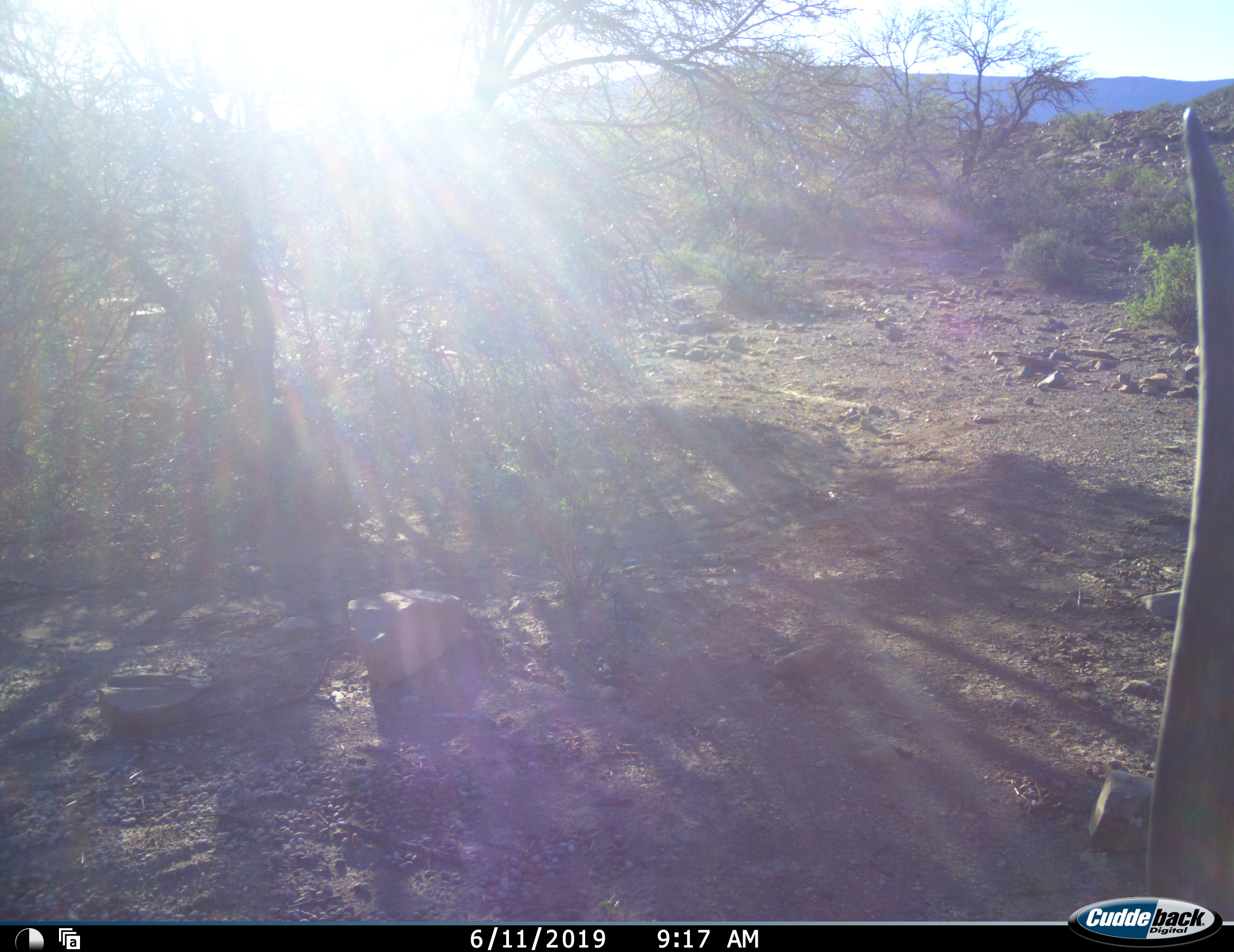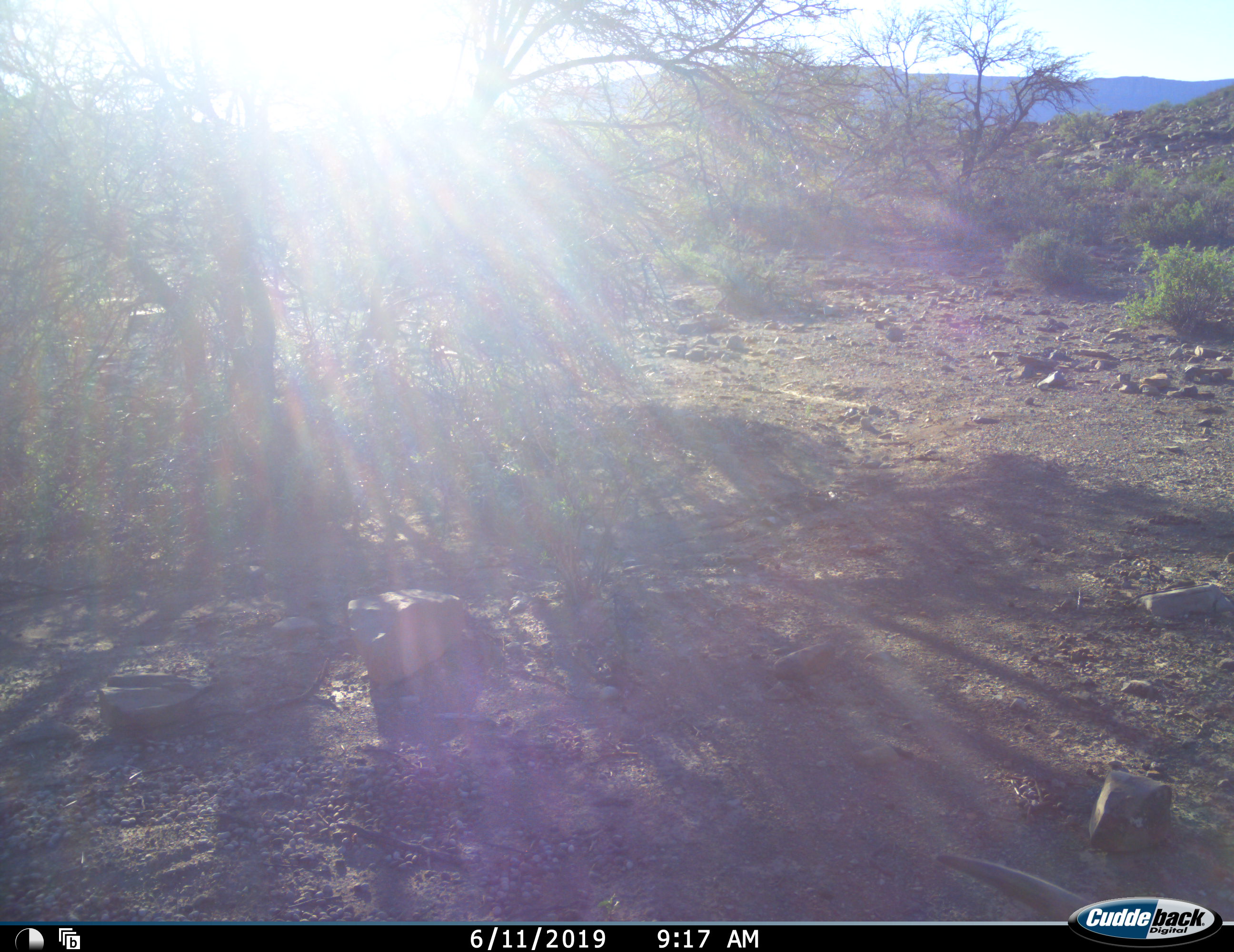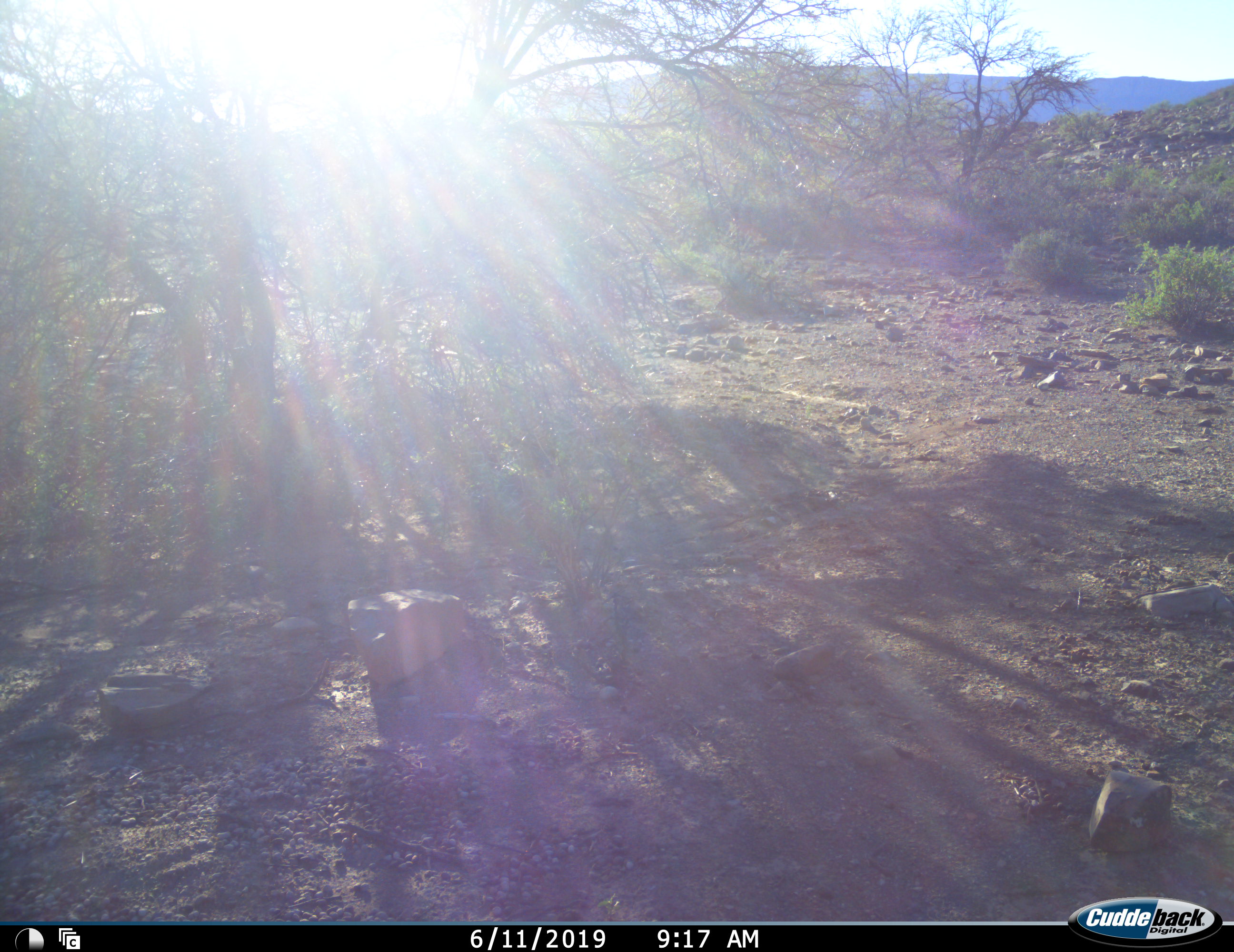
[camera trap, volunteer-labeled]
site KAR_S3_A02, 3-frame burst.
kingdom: Animalia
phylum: Chordata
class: Mammalia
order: Artiodactyla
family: Bovidae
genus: Tragelaphus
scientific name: Tragelaphus oryx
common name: eland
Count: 1.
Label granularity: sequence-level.